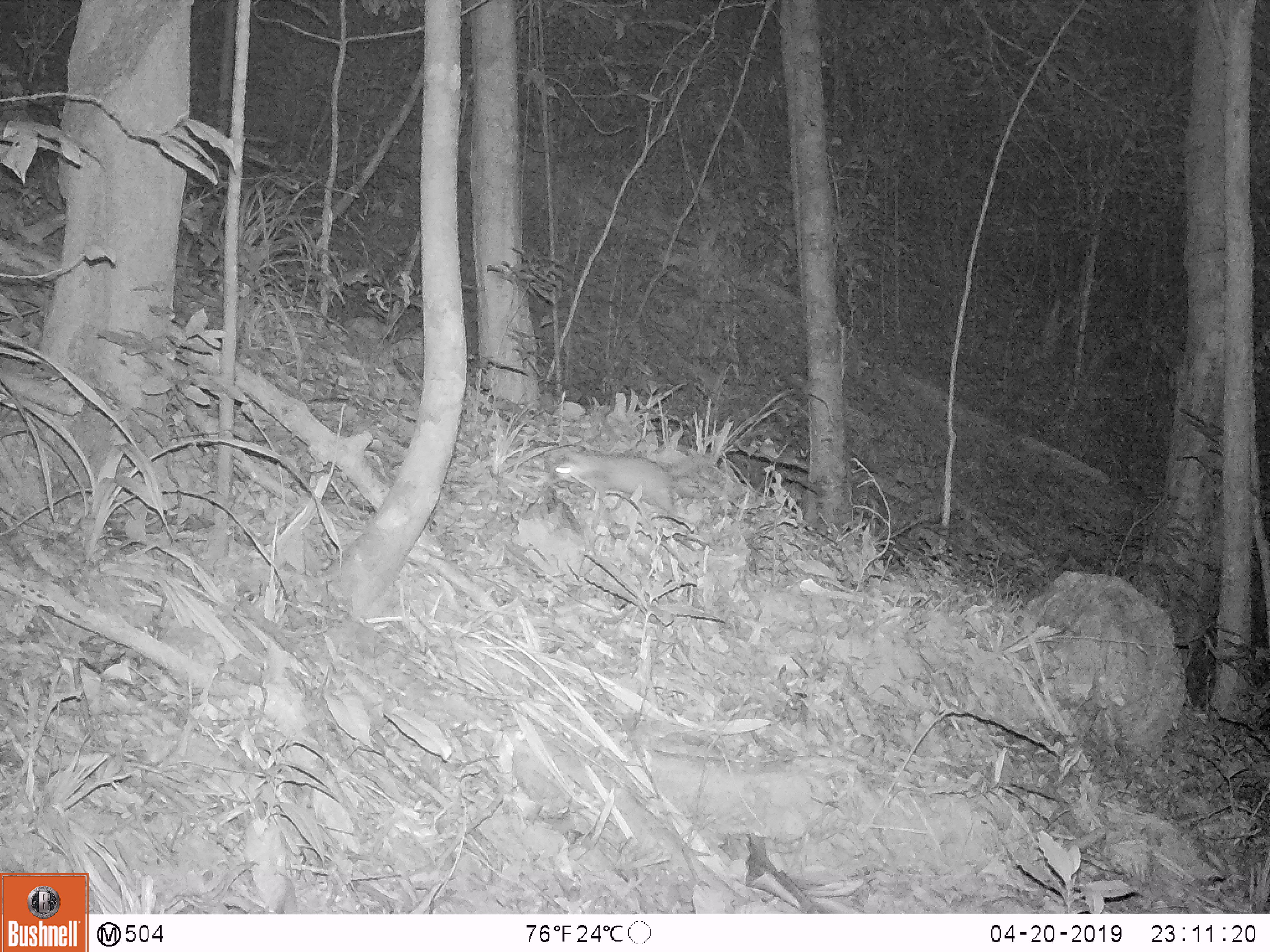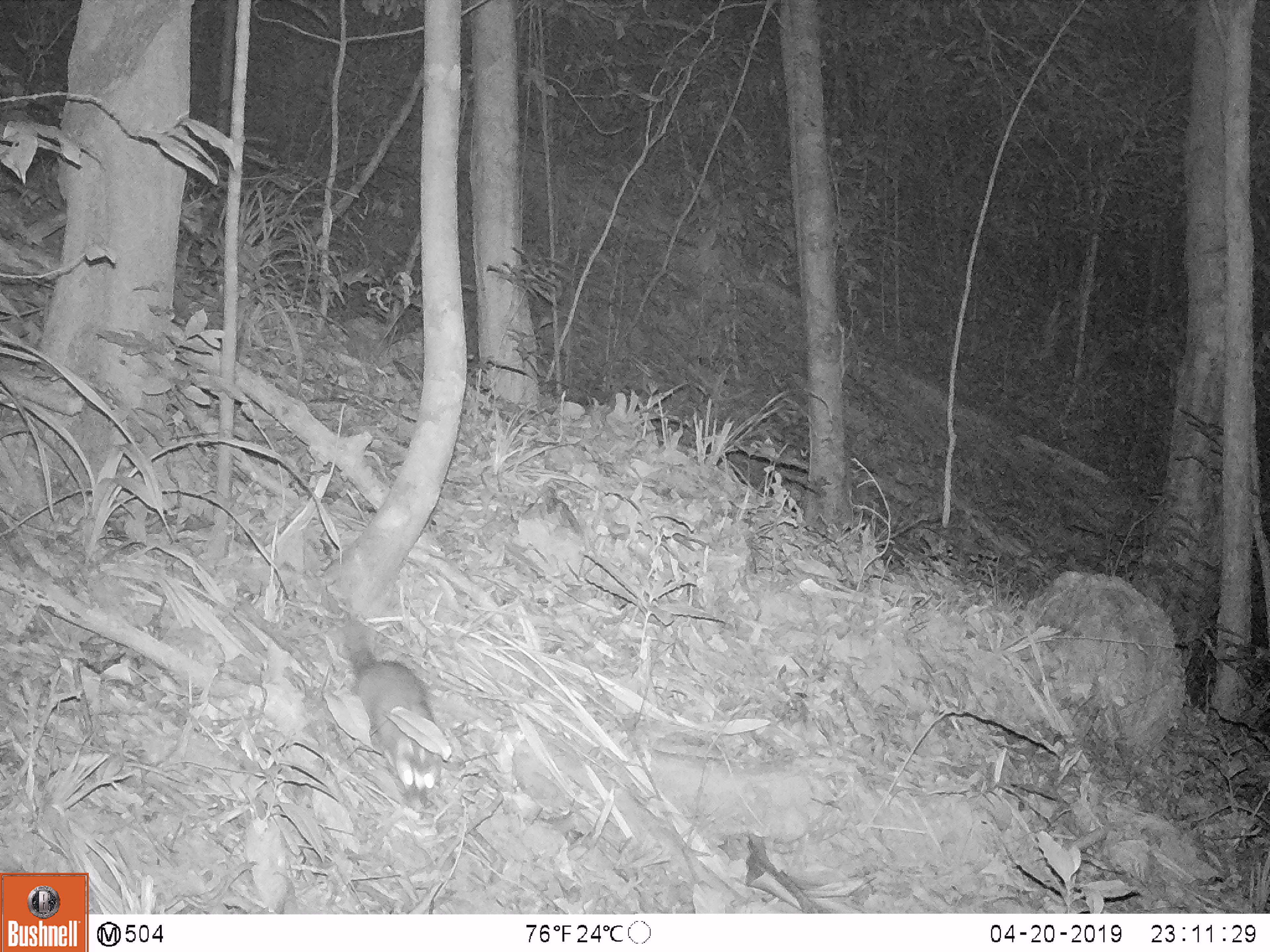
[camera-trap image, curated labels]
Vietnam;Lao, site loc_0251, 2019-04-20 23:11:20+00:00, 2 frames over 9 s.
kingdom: Animalia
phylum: Chordata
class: Mammalia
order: Carnivora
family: Mustelidae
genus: Melogale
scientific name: Melogale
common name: ferret badger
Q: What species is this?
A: Ferret badger (Melogale).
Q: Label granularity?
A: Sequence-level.